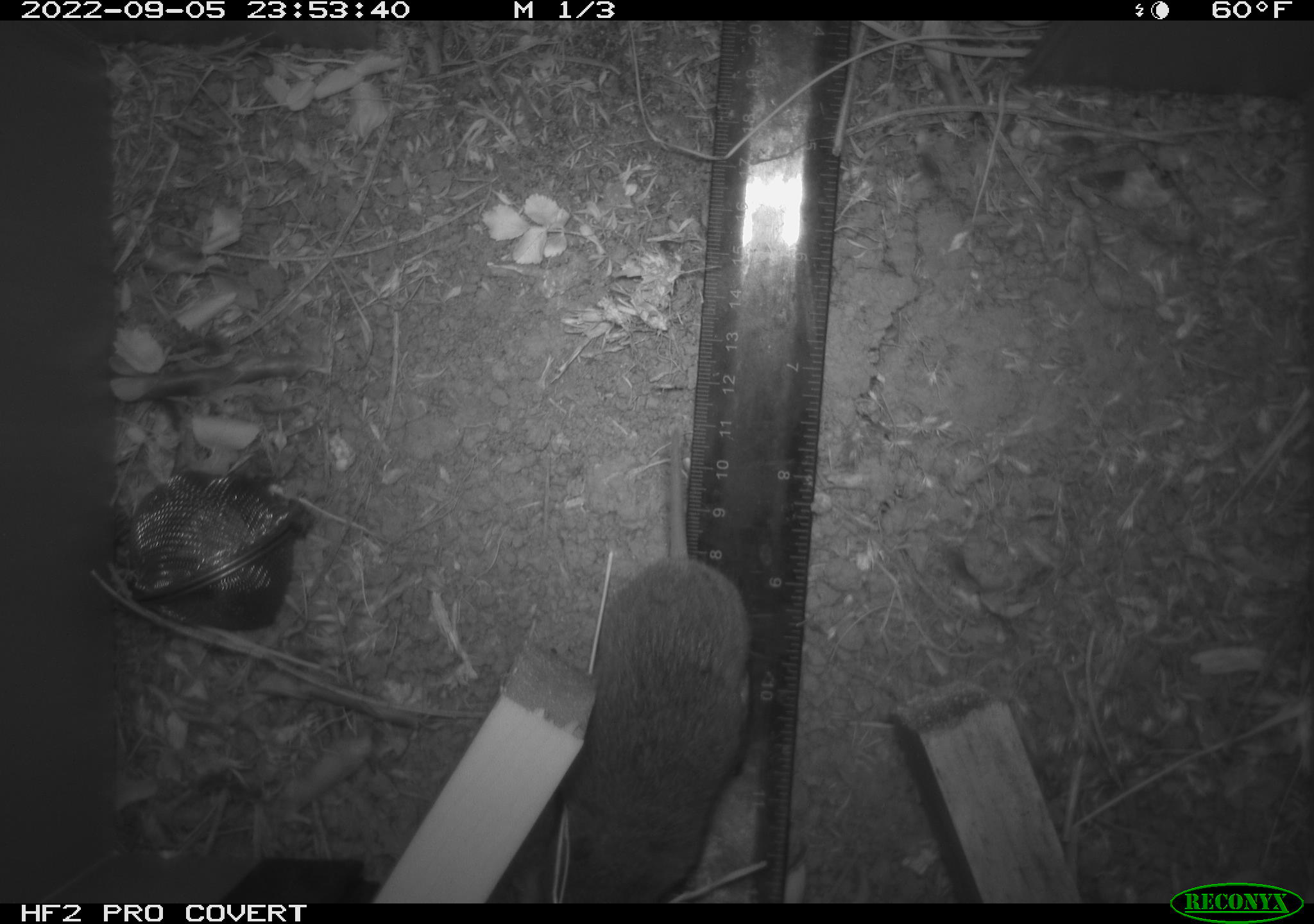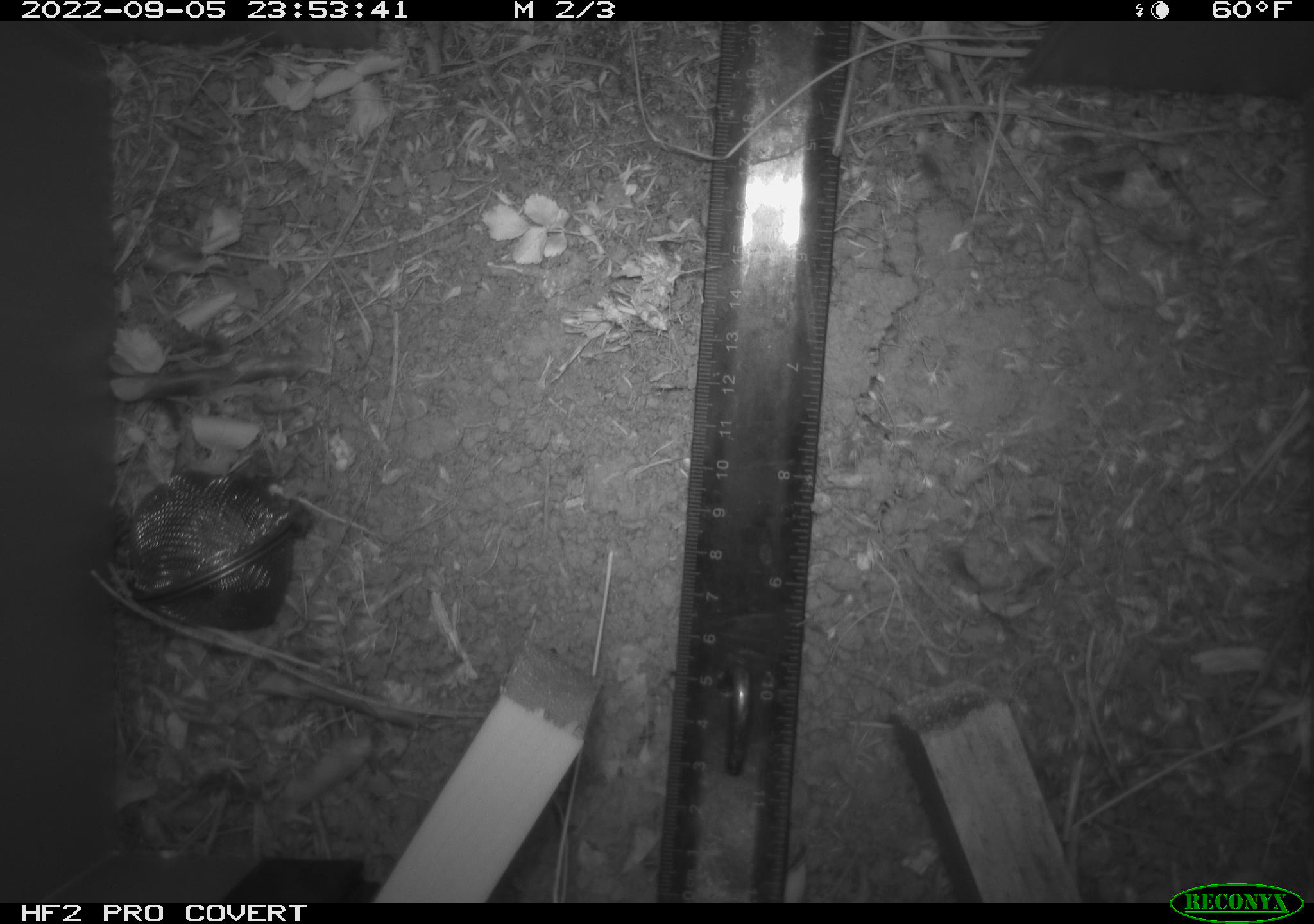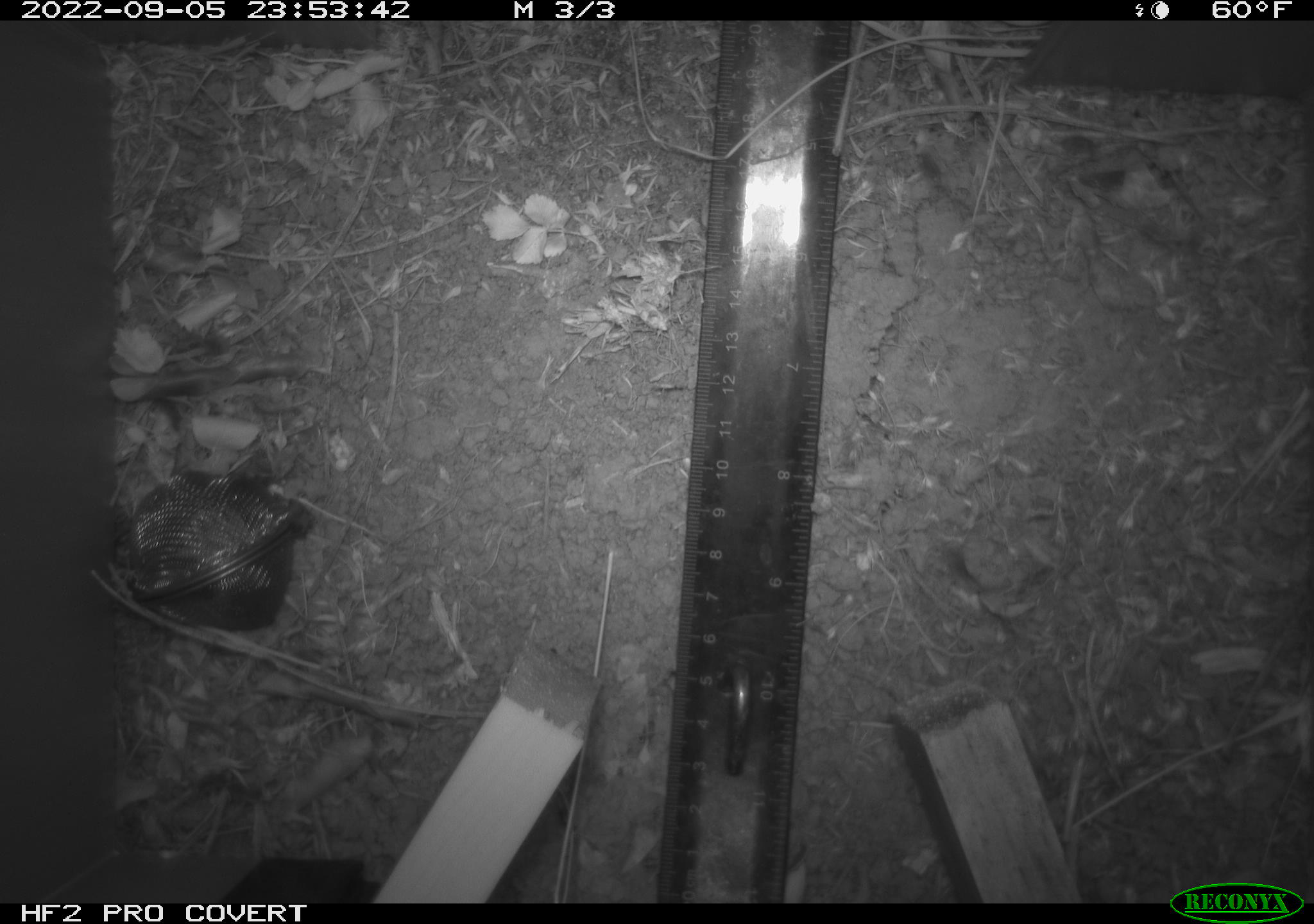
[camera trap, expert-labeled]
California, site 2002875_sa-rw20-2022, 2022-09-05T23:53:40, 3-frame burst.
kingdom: Animalia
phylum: Chordata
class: Mammalia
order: Rodentia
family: Cricetidae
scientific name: Arvicolinae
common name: voles, lemmings, and muskrats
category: arvicolinae subfamily